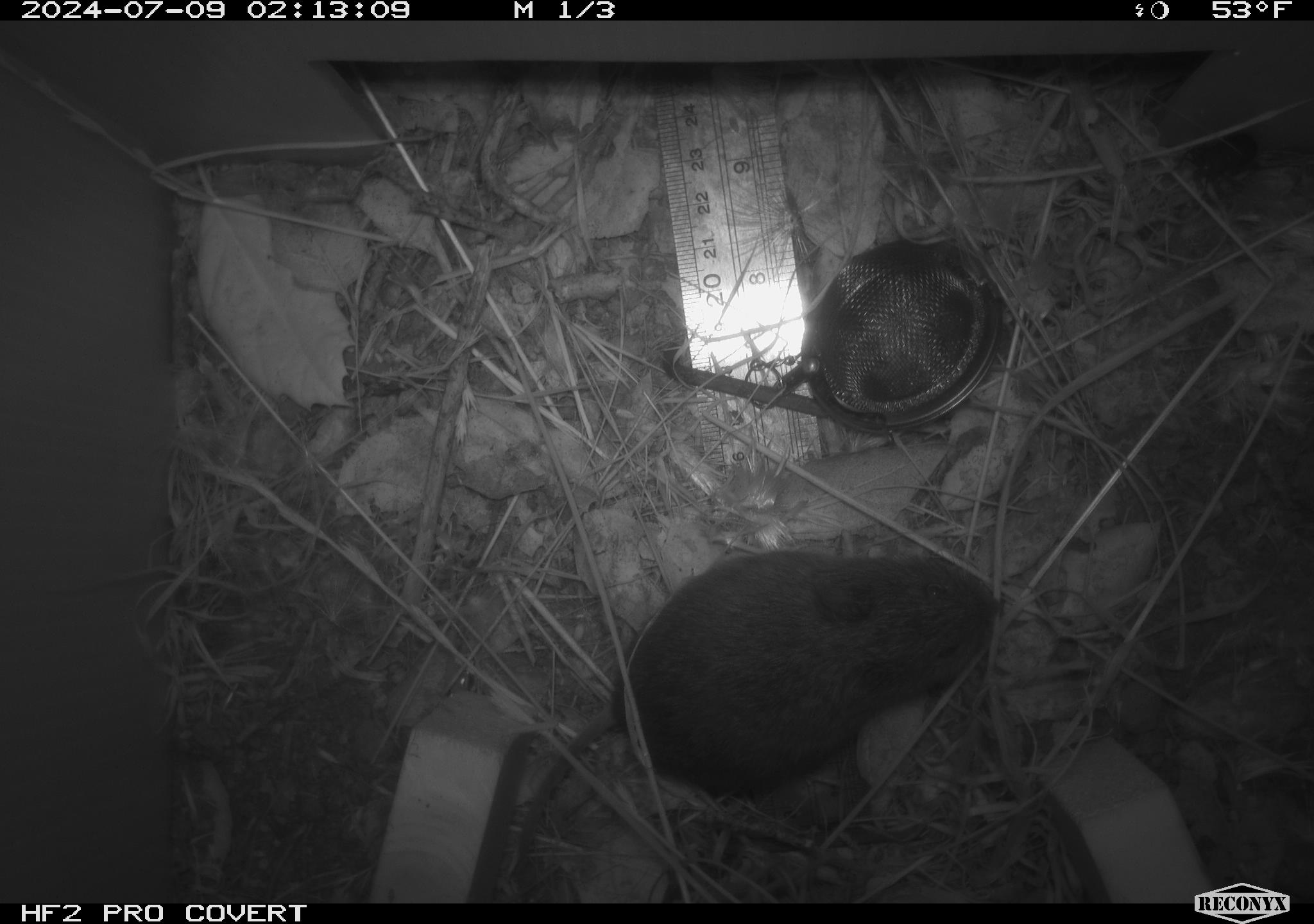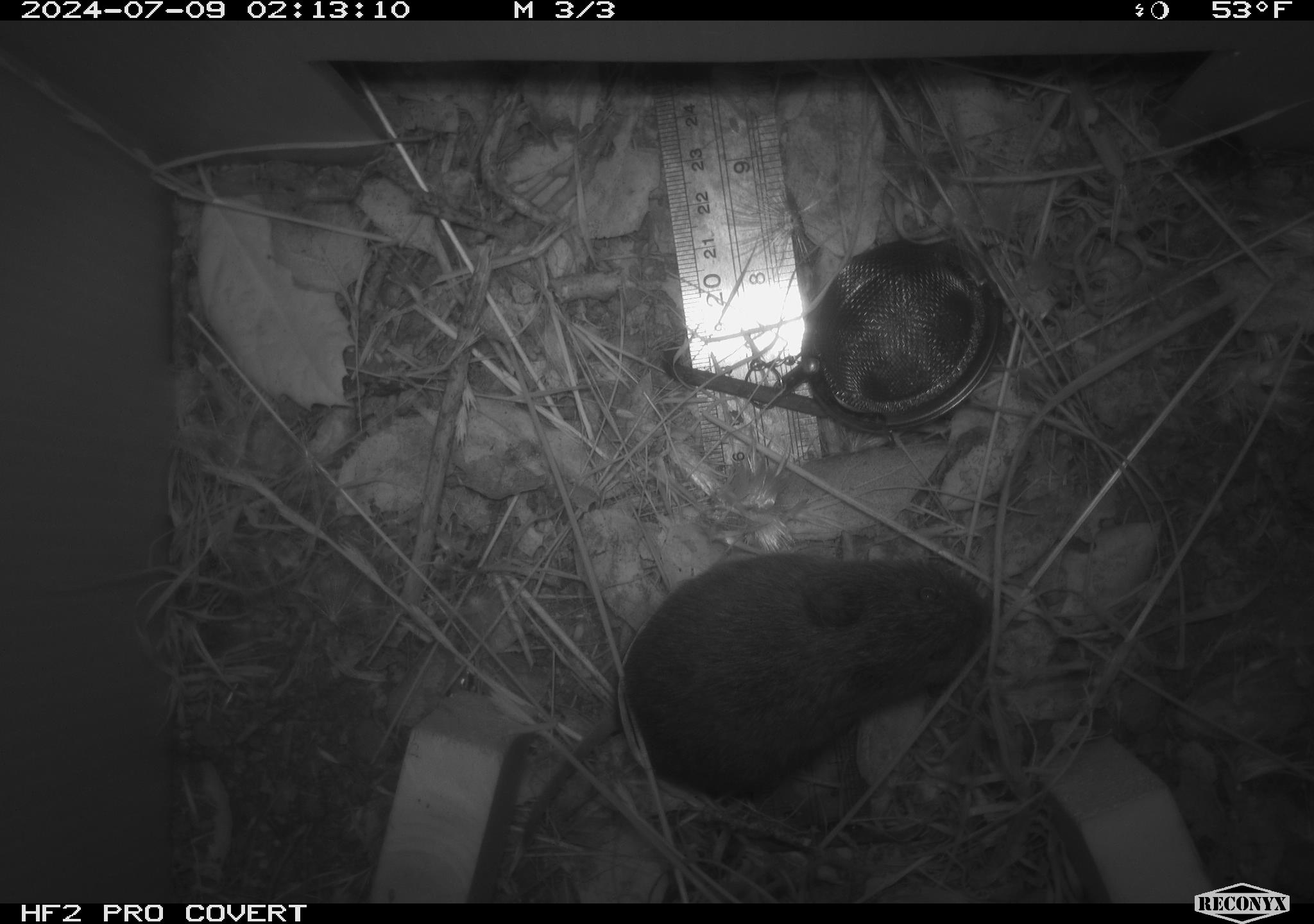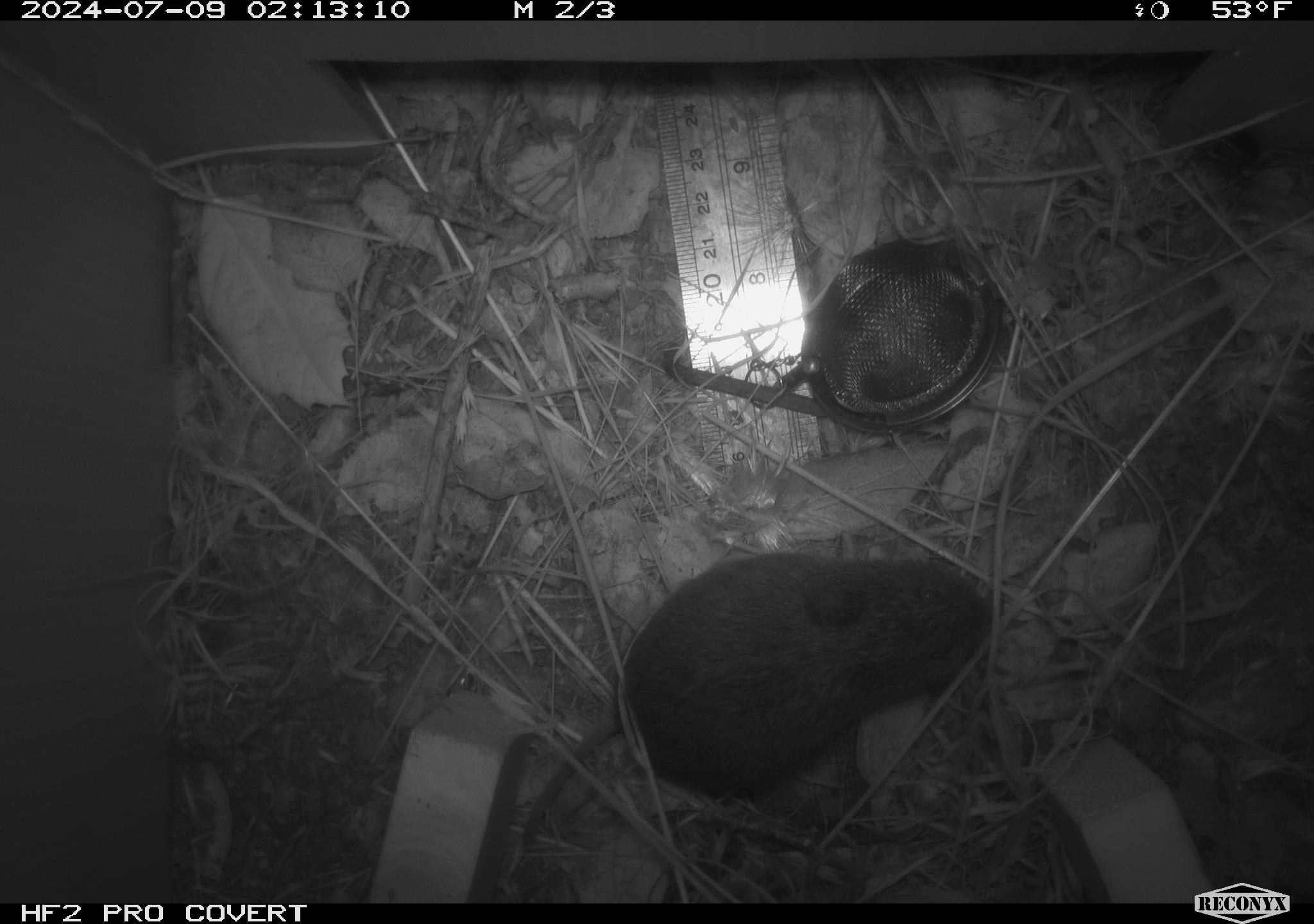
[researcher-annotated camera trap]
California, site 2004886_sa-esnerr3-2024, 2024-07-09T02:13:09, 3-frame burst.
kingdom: Animalia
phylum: Chordata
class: Mammalia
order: Rodentia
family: Cricetidae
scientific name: Cricetidae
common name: hamsters, voles, lemmings, and allies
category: cricetidae family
Cricetidae family (hamsters, voles, lemmings, and allies) (Cricetidae).